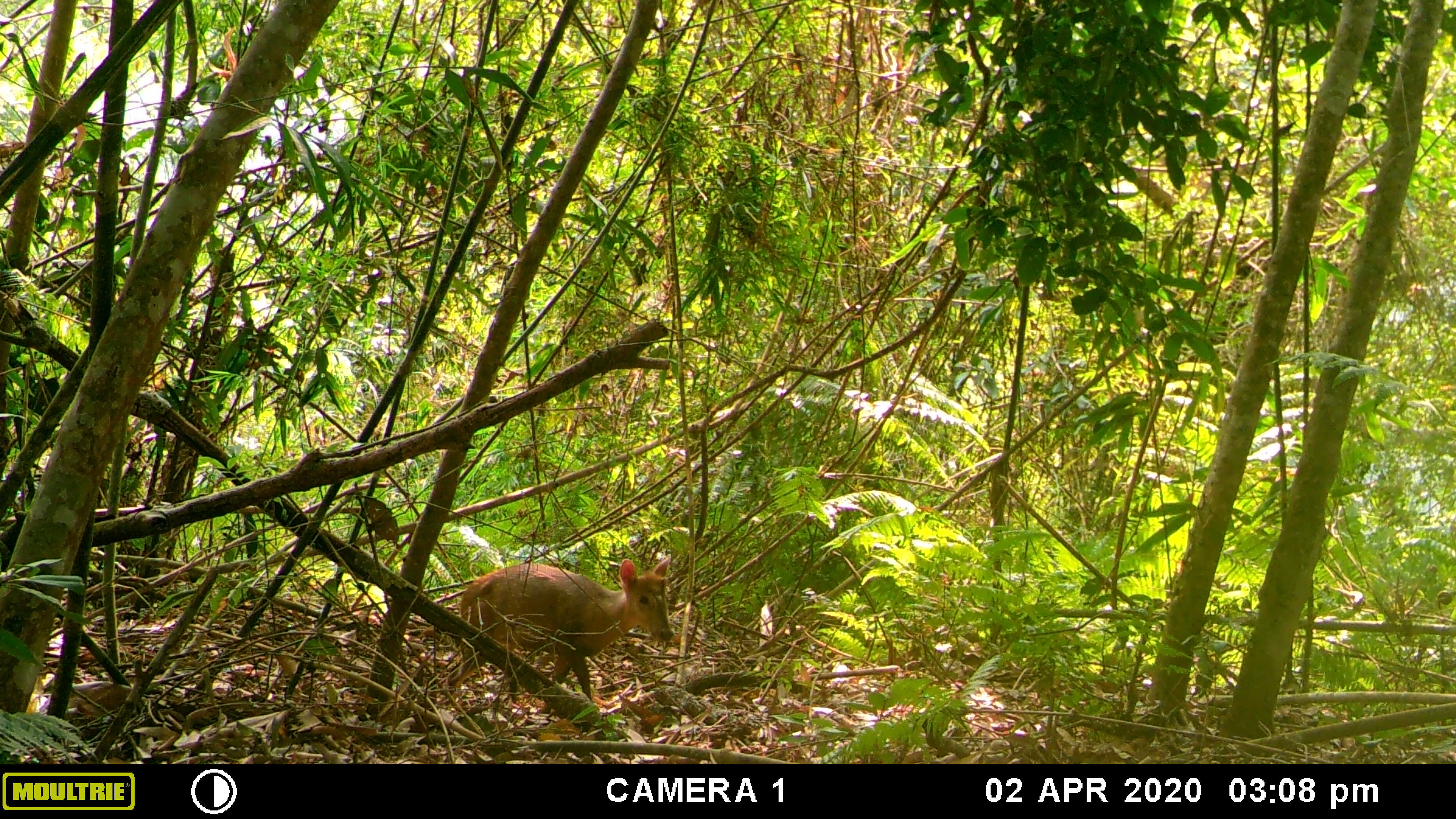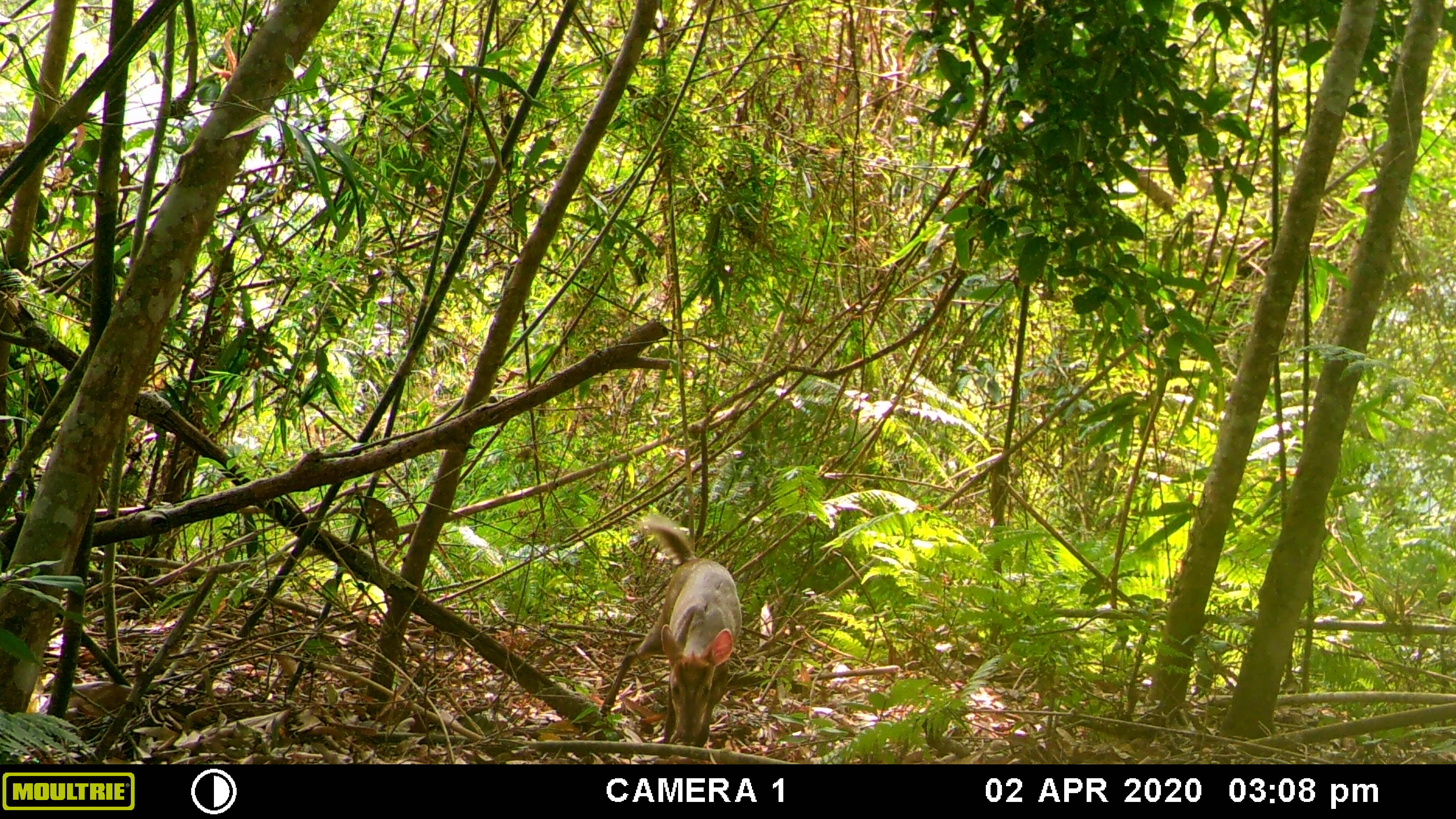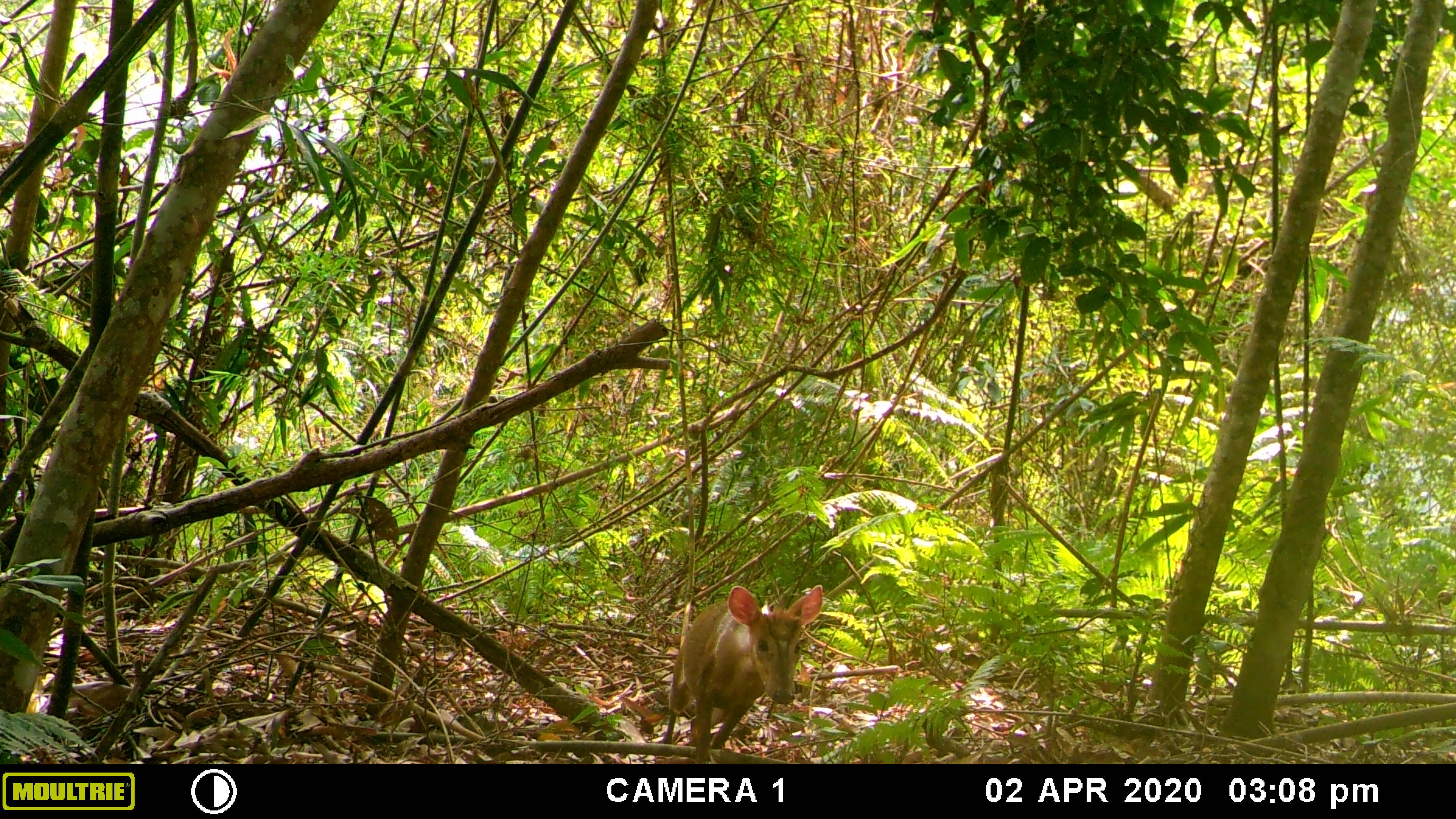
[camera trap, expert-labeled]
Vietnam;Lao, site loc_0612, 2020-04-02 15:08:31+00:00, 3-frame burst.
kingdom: Animalia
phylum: Chordata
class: Mammalia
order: Artiodactyla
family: Cervidae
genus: Muntiacus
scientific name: Muntiacus rooseveltorum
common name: roosevelt's muntjac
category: roosevelts muntjac group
Roosevelts muntjac group (roosevelt's muntjac) (Muntiacus rooseveltorum). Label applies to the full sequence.